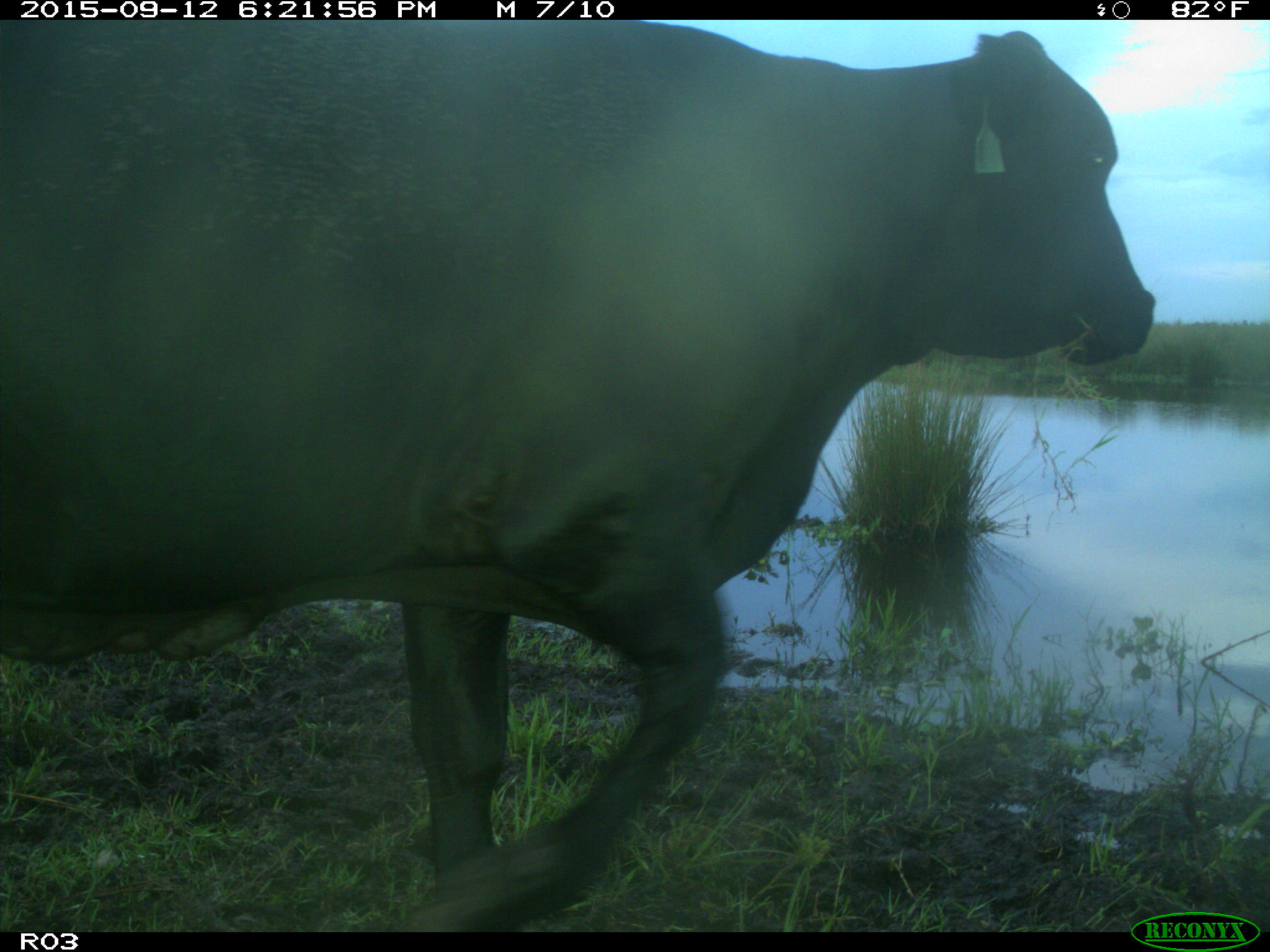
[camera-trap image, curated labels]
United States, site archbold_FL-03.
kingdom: Animalia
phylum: Chordata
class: Mammalia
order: Artiodactyla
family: Bovidae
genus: Bos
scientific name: Bos taurus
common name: domestic cow